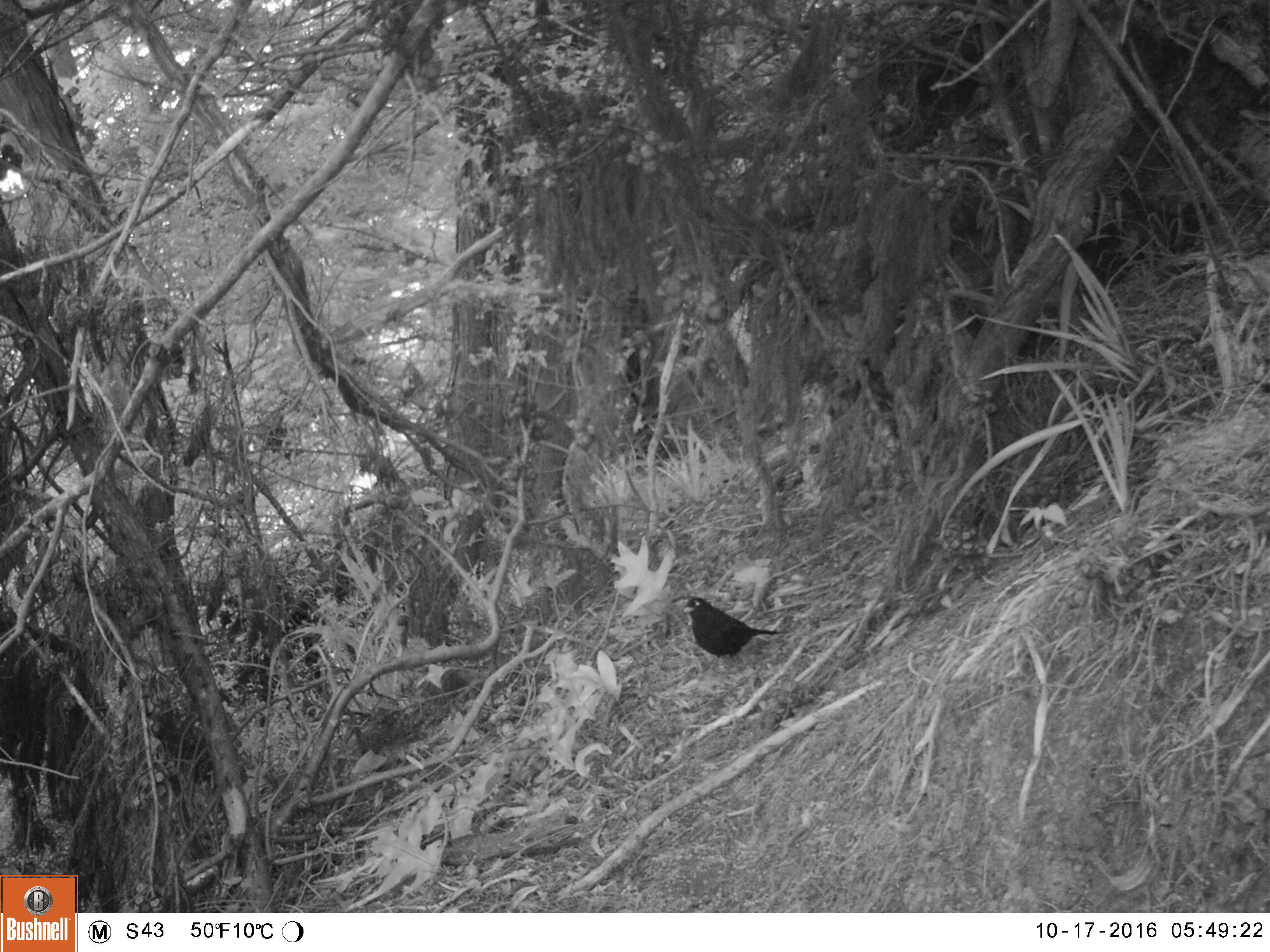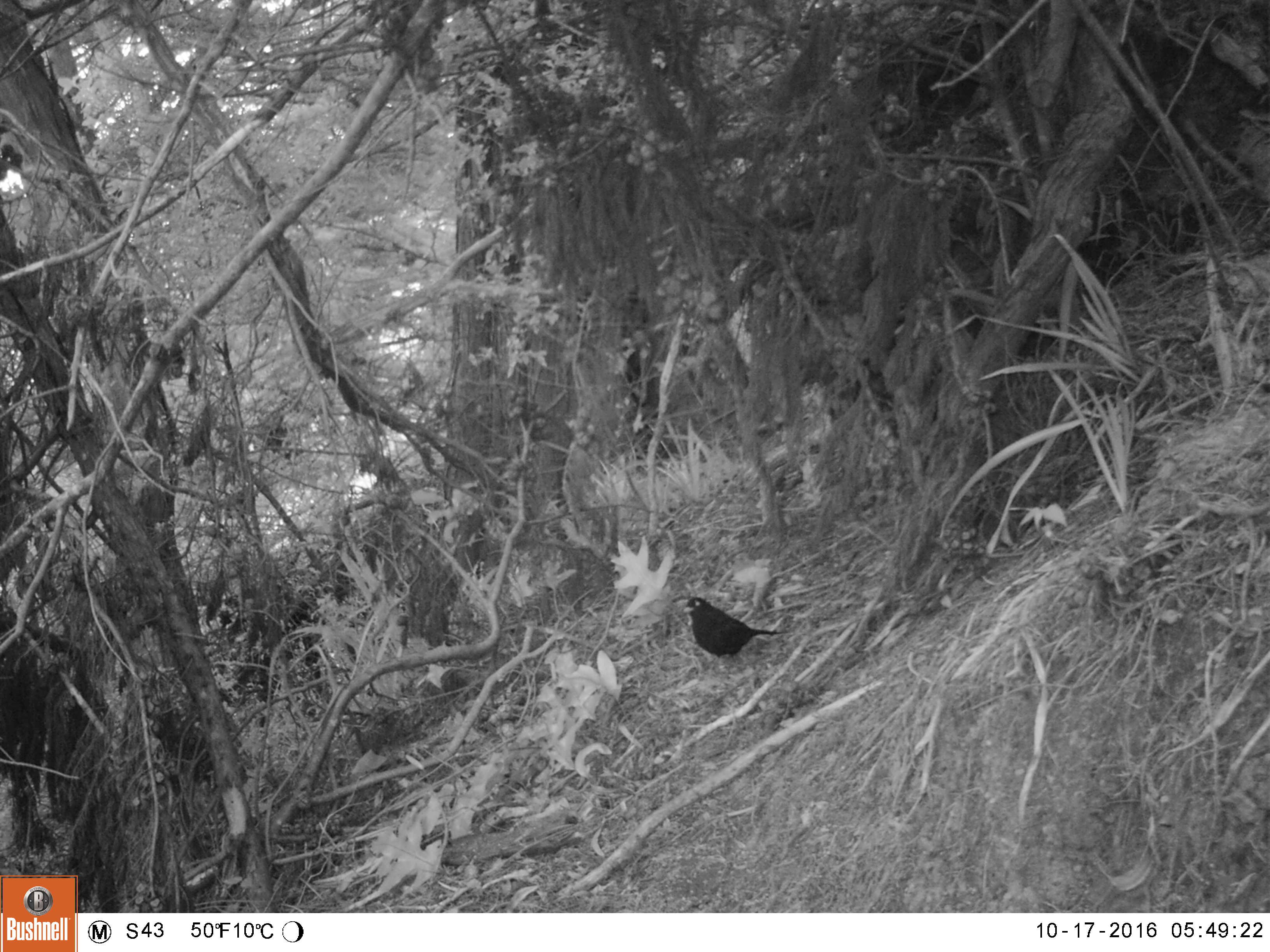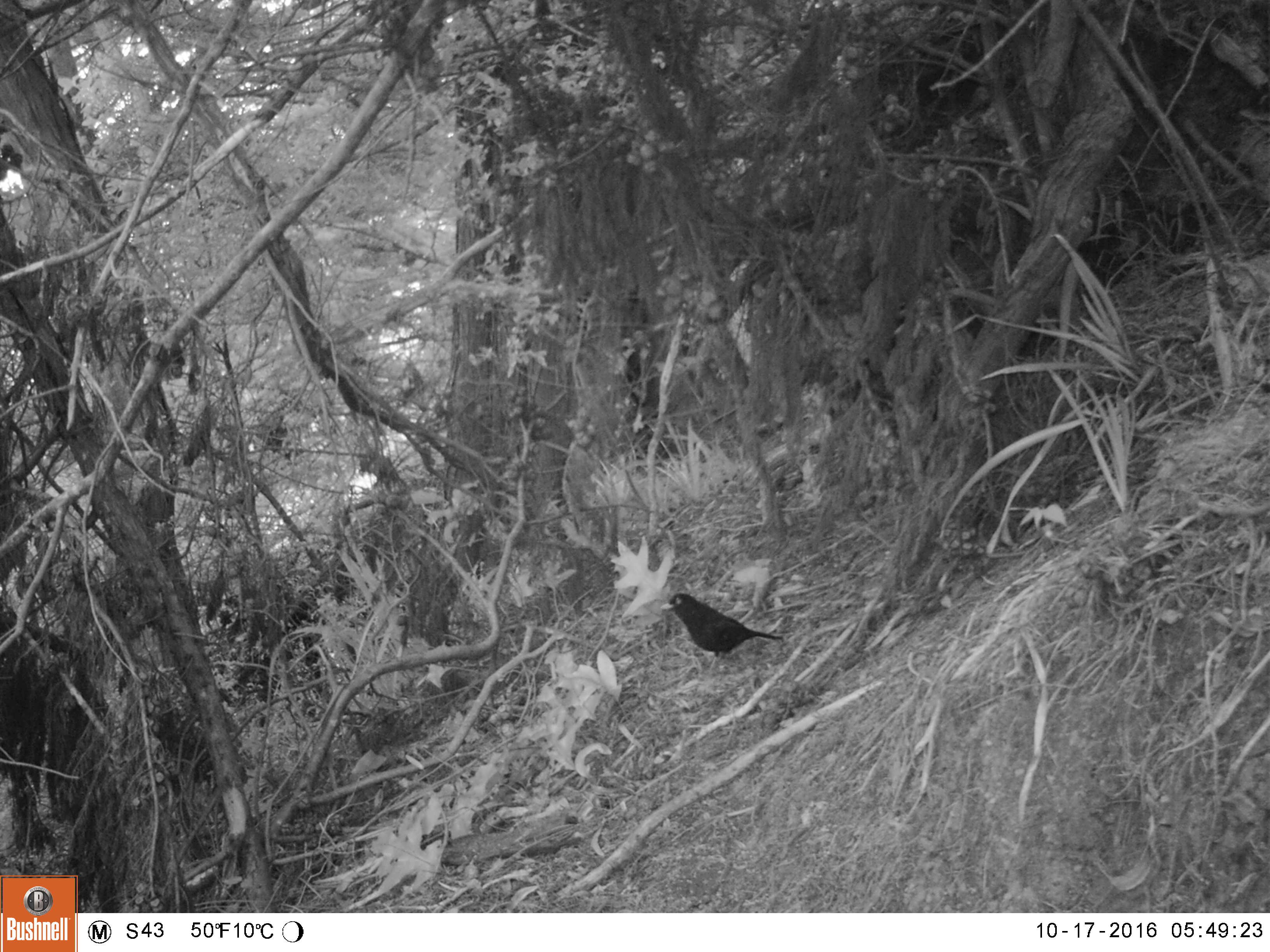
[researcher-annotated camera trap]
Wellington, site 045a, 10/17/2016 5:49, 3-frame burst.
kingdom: Animalia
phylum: Chordata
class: Aves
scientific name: Aves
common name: bird